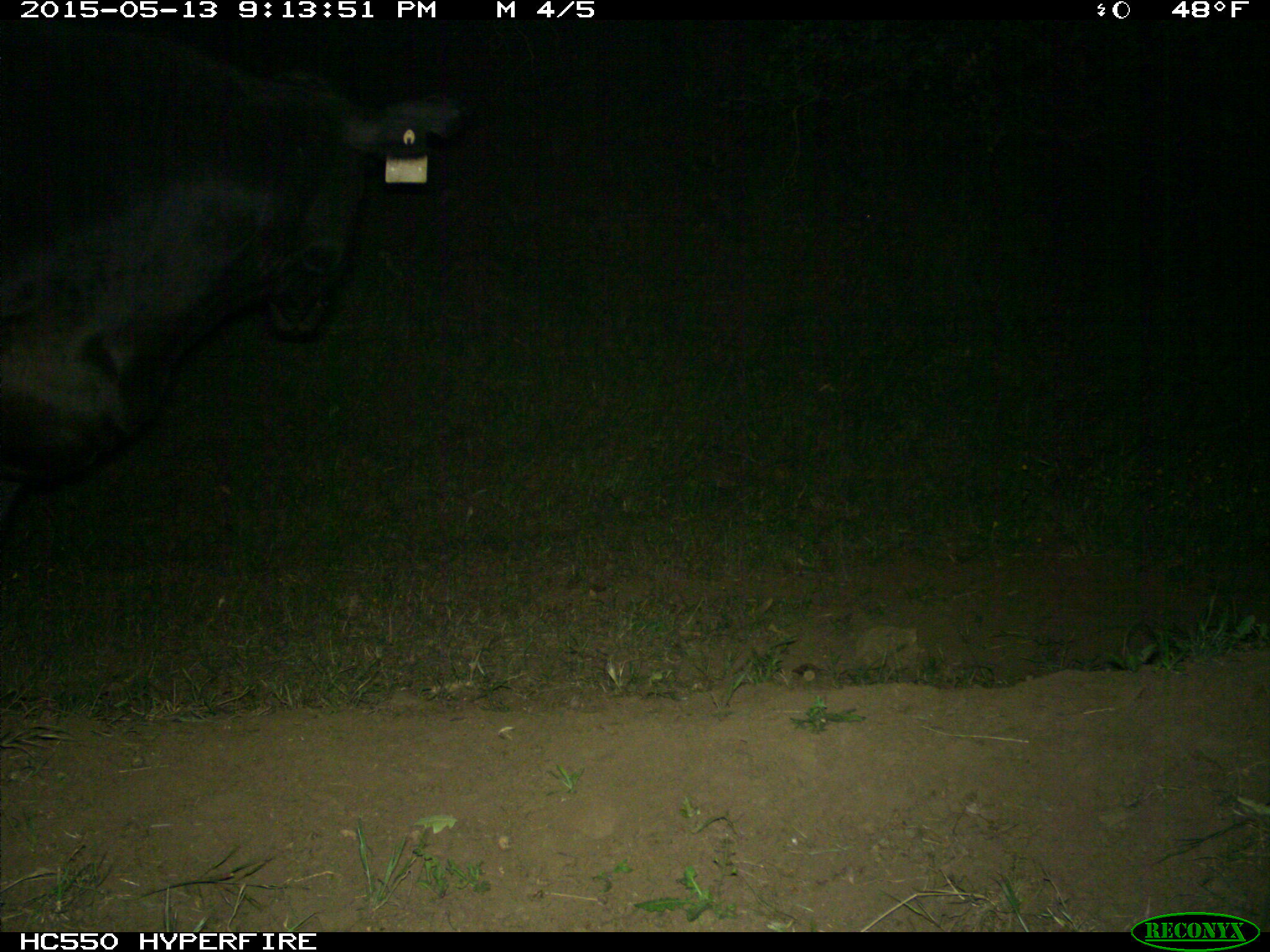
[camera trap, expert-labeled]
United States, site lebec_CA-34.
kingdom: Animalia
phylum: Chordata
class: Mammalia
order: Artiodactyla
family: Bovidae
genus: Bos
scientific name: Bos taurus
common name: domestic cow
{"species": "Bos taurus (domestic cow)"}